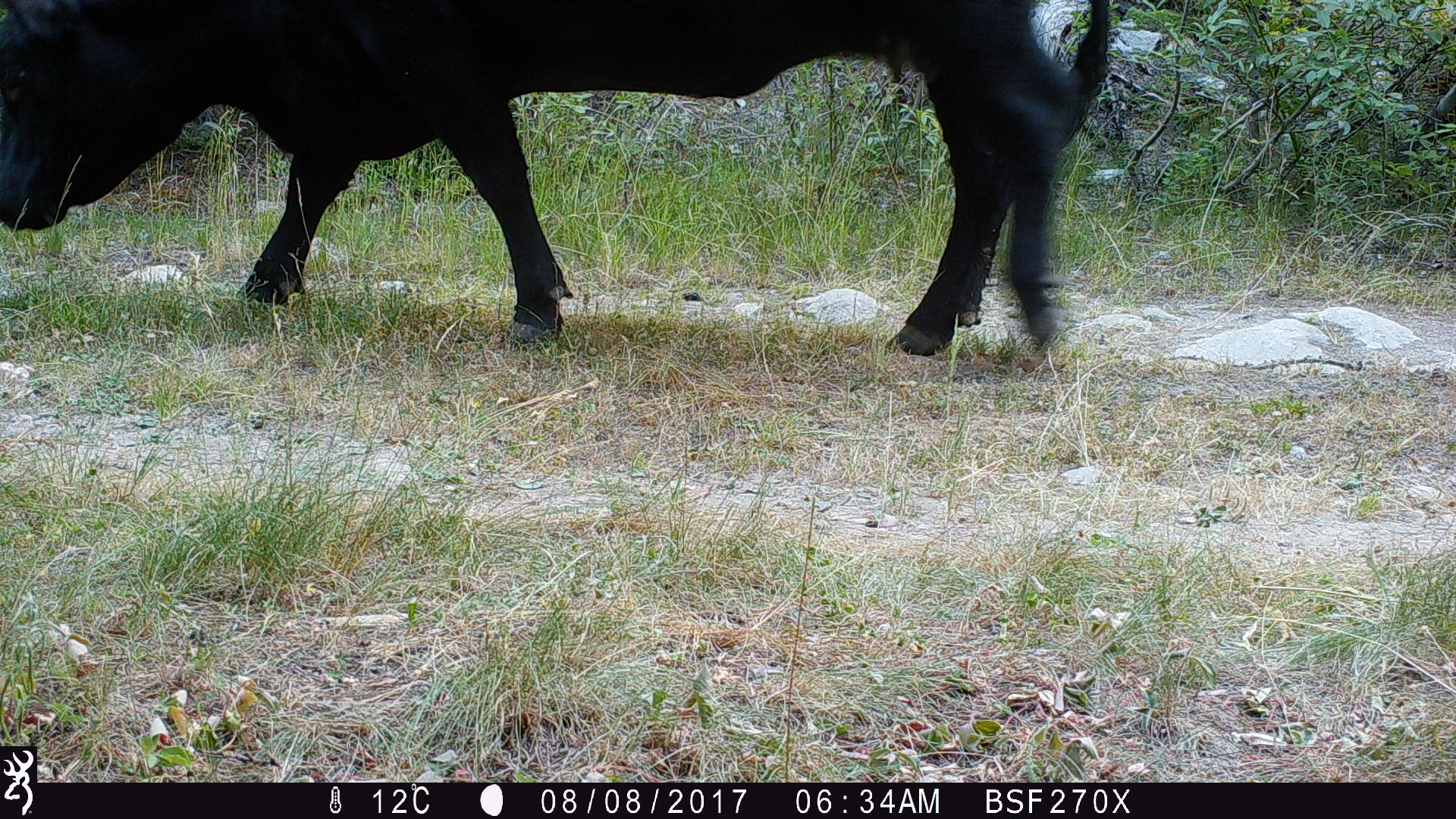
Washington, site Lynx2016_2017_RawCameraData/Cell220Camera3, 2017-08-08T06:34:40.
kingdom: Animalia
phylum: Chordata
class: Mammalia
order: Artiodactyla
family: Bovidae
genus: Bos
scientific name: Bos taurus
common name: domestic cattle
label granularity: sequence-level